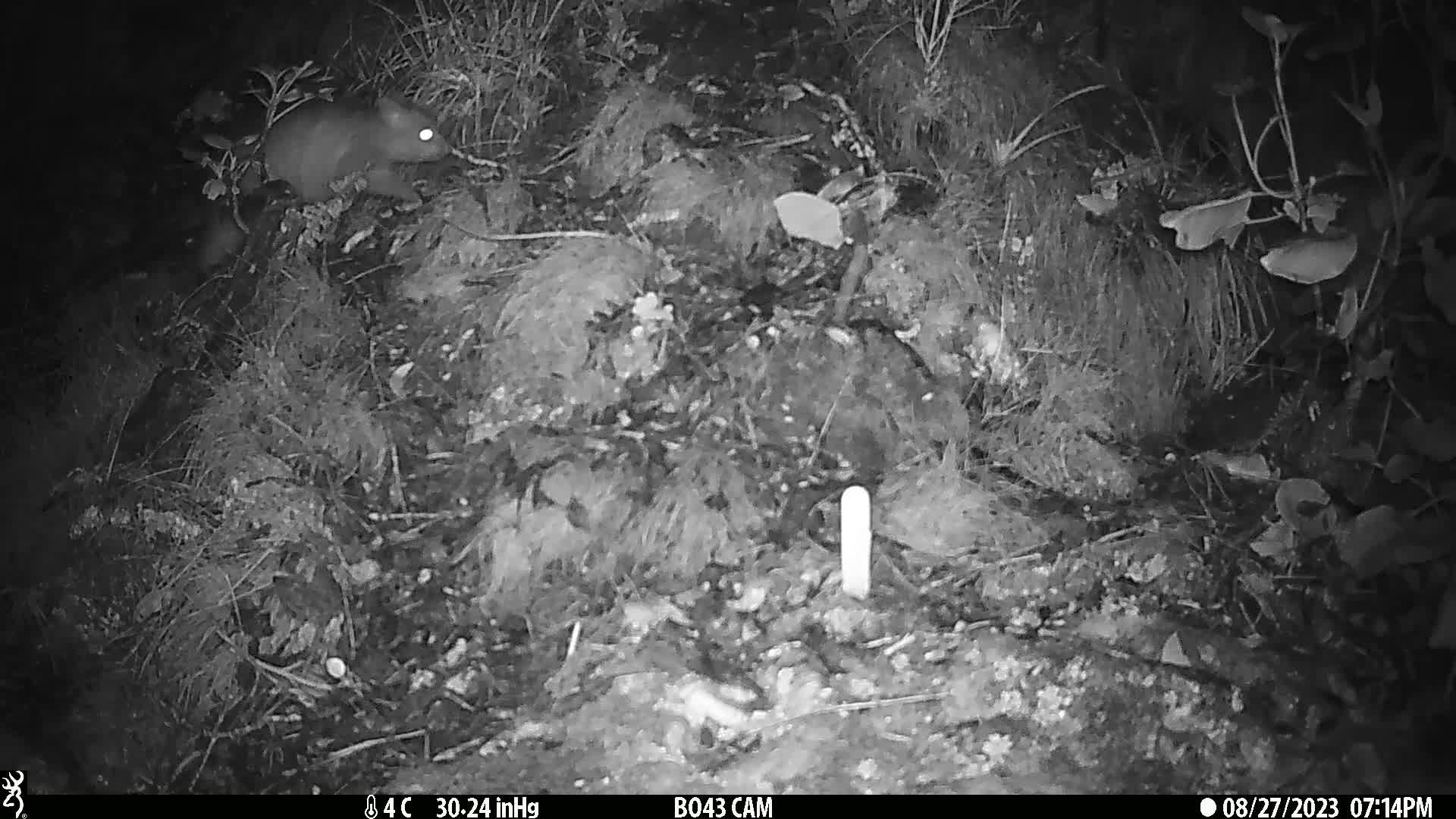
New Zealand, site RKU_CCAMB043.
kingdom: Animalia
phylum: Chordata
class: Mammalia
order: Diprotodontia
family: Phalangeridae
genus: Trichosurus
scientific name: Trichosurus vulpecula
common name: common brushtail possum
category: possum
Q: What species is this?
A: Possum (common brushtail possum) (Trichosurus vulpecula).